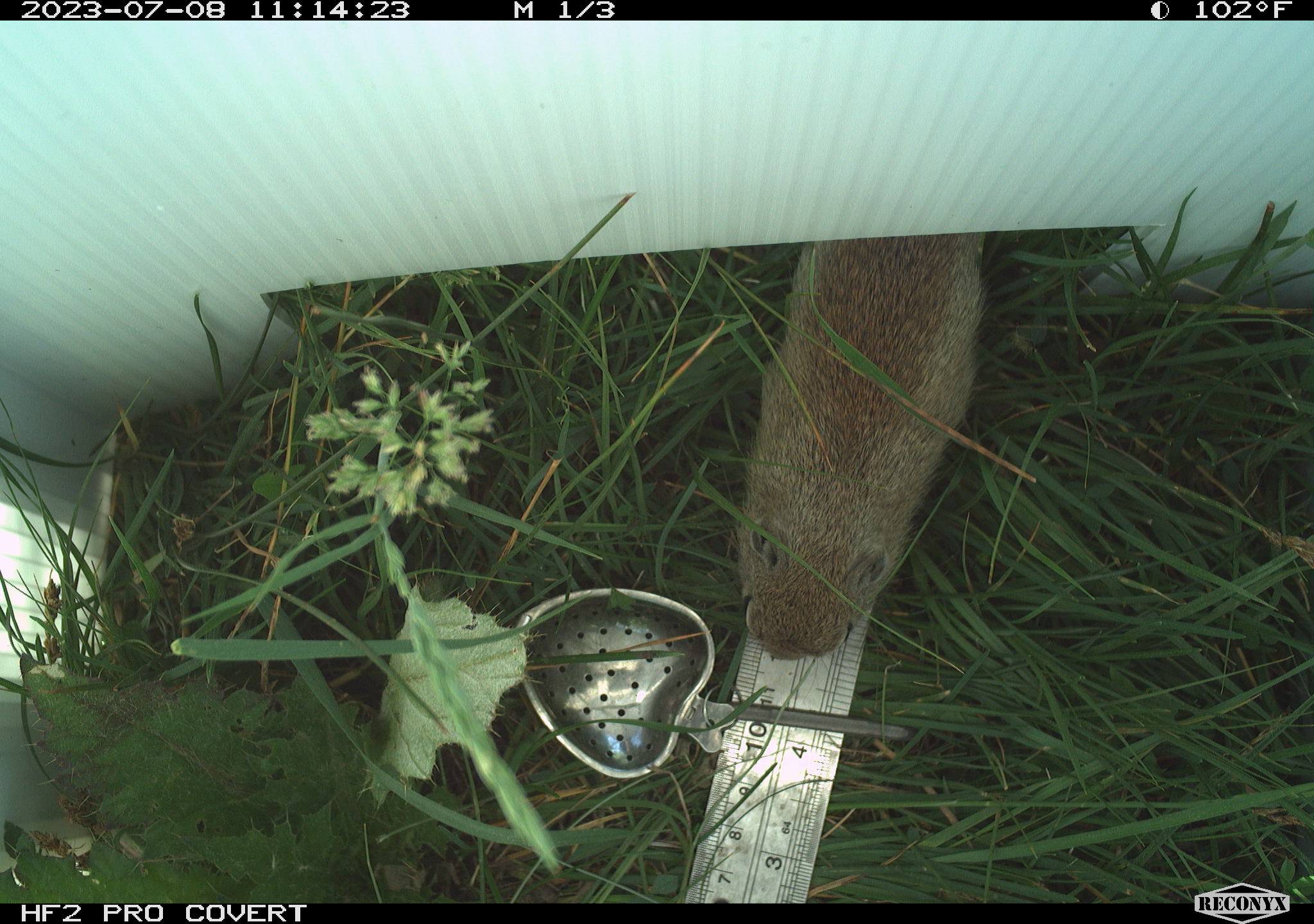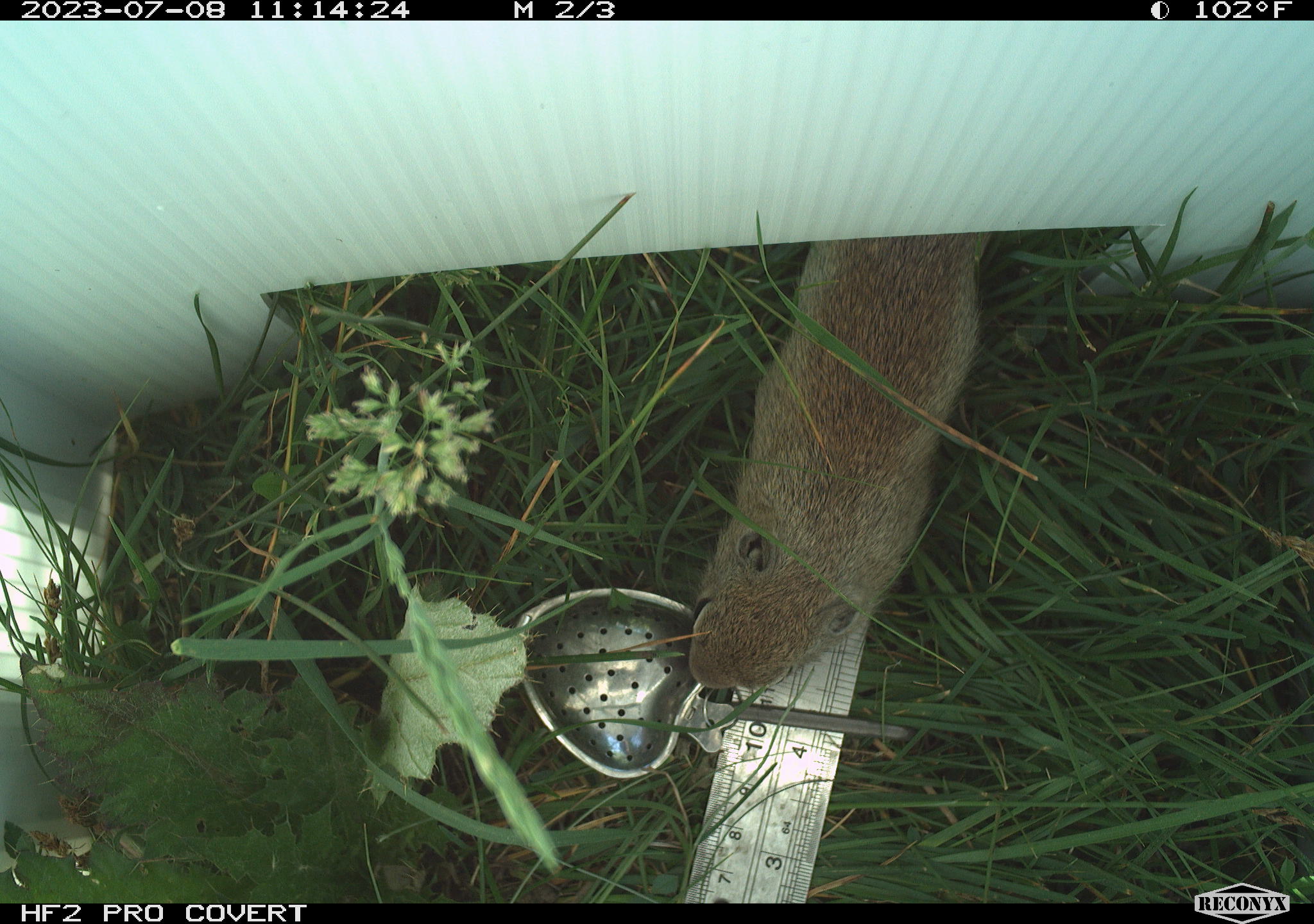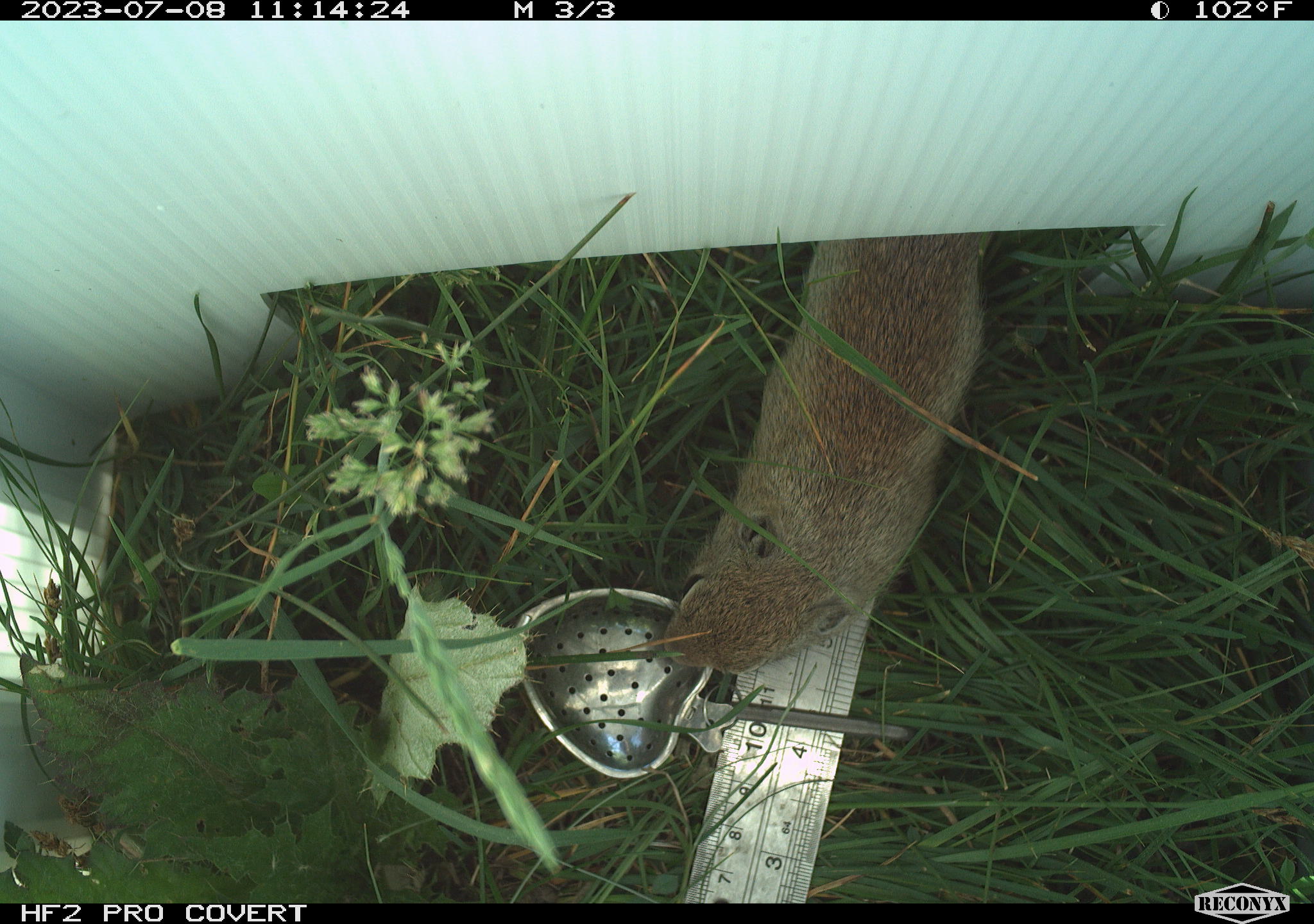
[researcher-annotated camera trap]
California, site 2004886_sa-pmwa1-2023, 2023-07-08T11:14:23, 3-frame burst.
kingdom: Animalia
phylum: Chordata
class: Mammalia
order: Rodentia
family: Sciuridae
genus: Urocitellus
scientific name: Urocitellus beldingi beldingi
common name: belding's ground squirrel